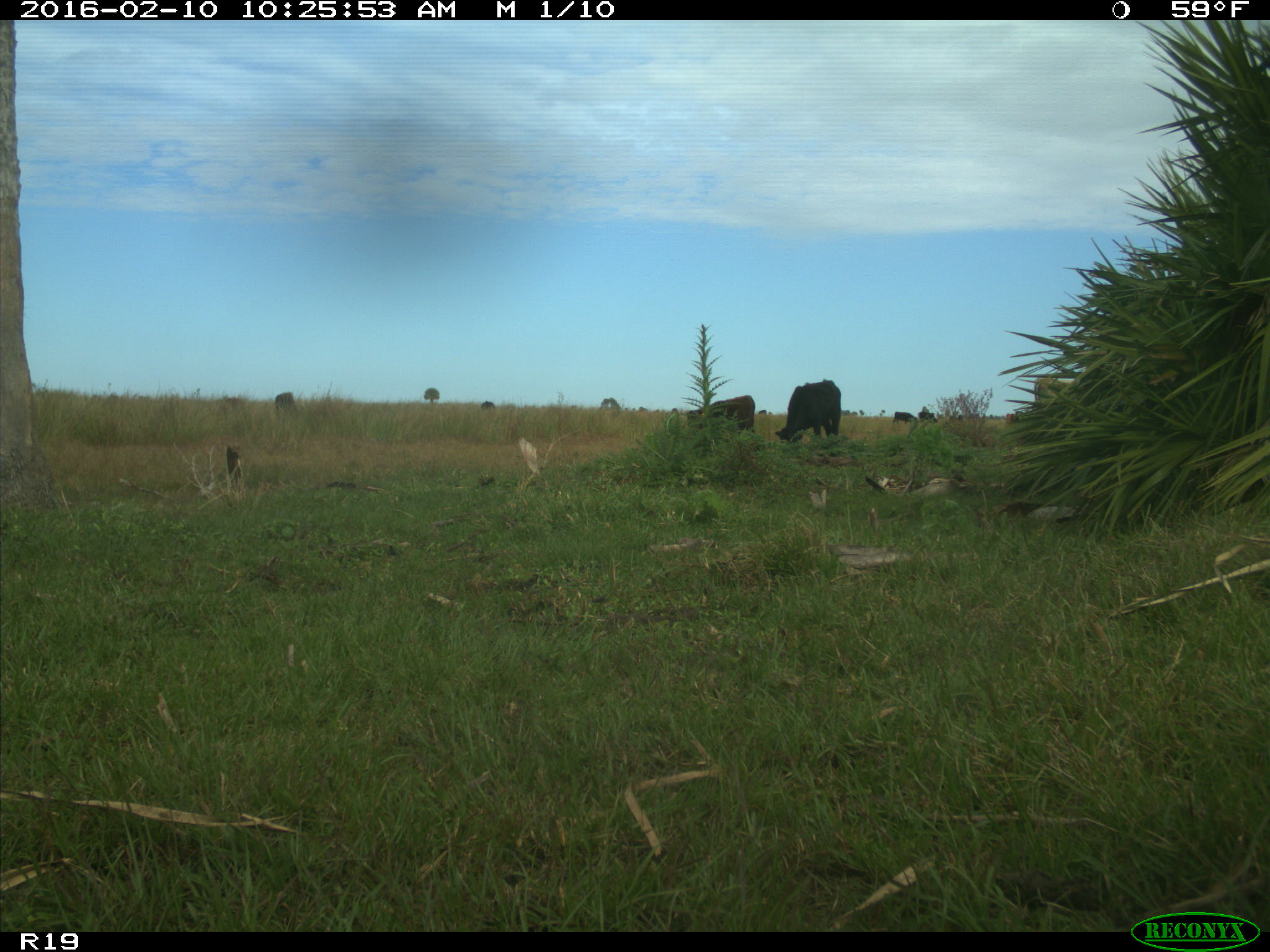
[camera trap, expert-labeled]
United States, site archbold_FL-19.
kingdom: Animalia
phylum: Chordata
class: Mammalia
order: Artiodactyla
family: Bovidae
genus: Bos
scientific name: Bos taurus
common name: domestic cow